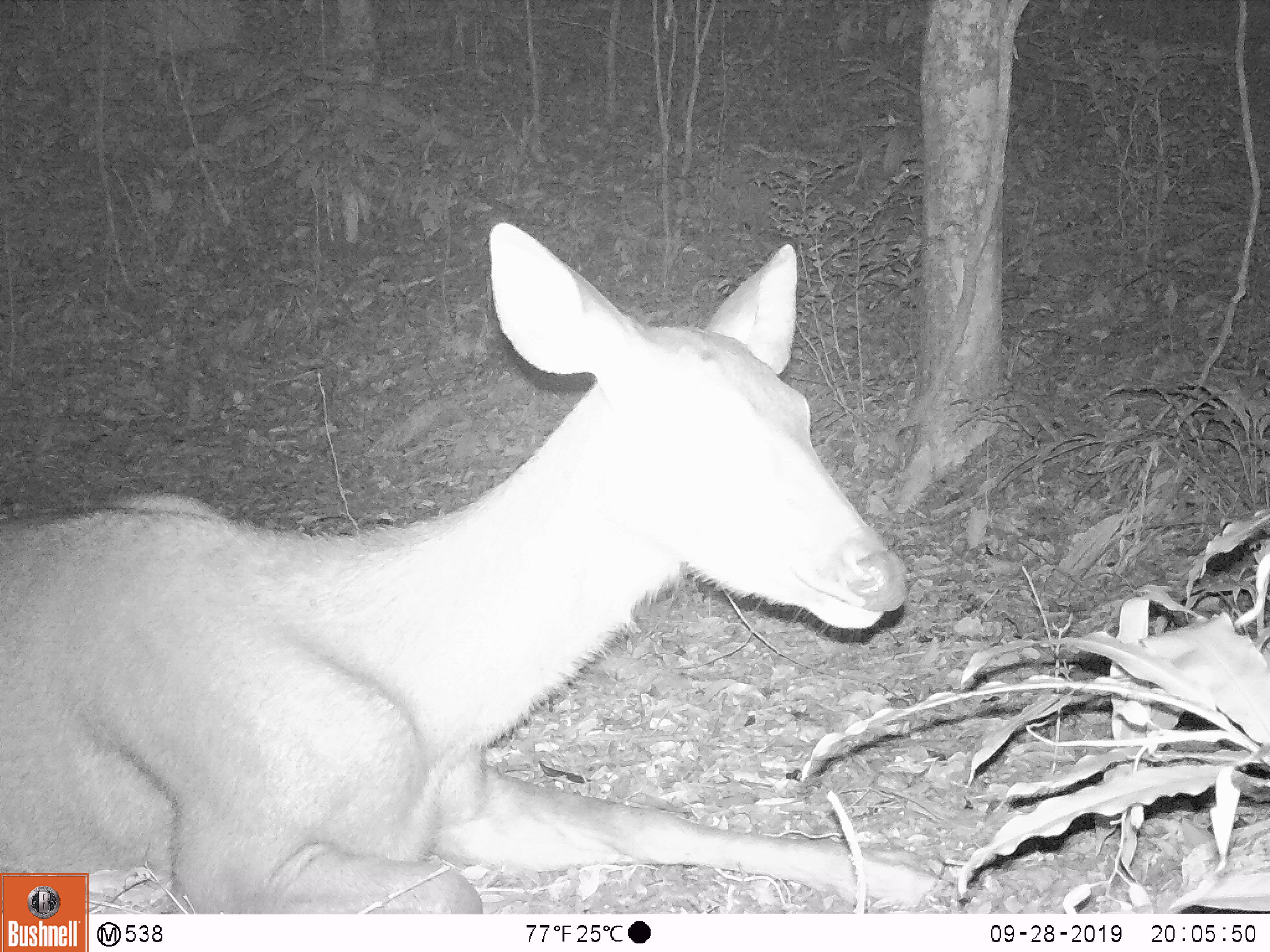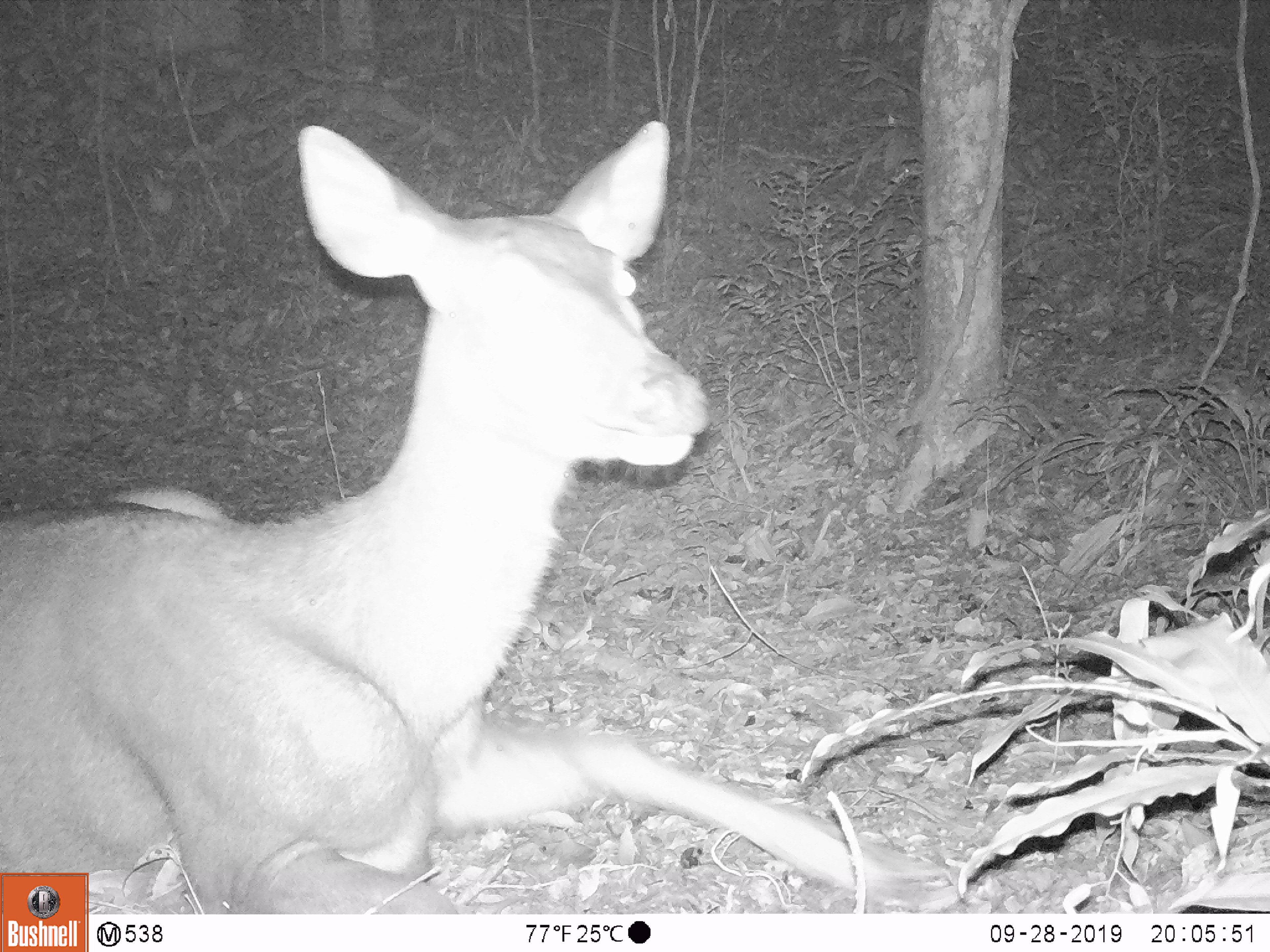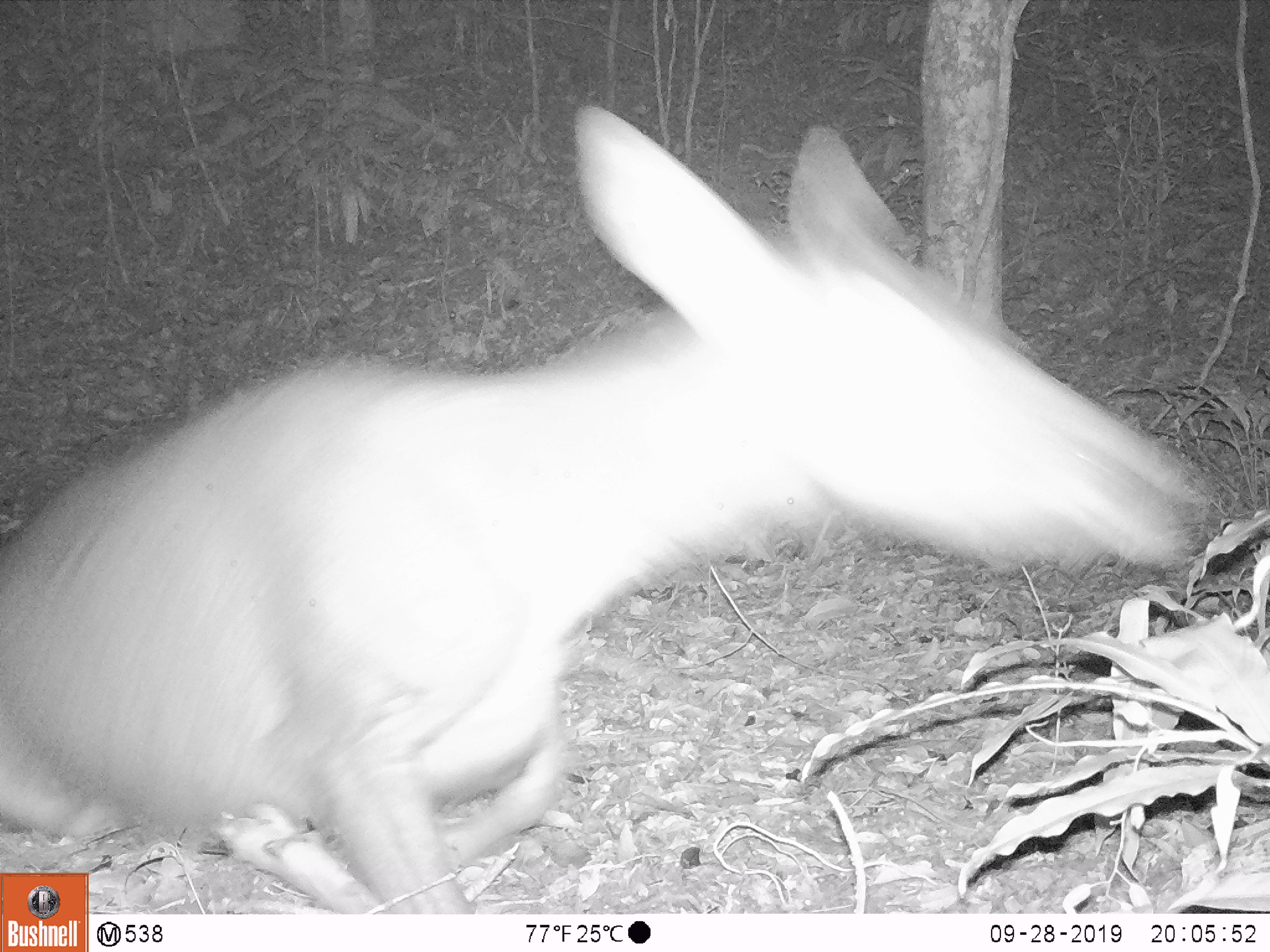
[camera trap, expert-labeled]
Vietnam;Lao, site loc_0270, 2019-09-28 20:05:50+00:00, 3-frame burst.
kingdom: Animalia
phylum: Chordata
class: Mammalia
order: Artiodactyla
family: Cervidae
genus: Rusa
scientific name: Rusa unicolor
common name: sambar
Sambar (Rusa unicolor). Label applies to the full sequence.